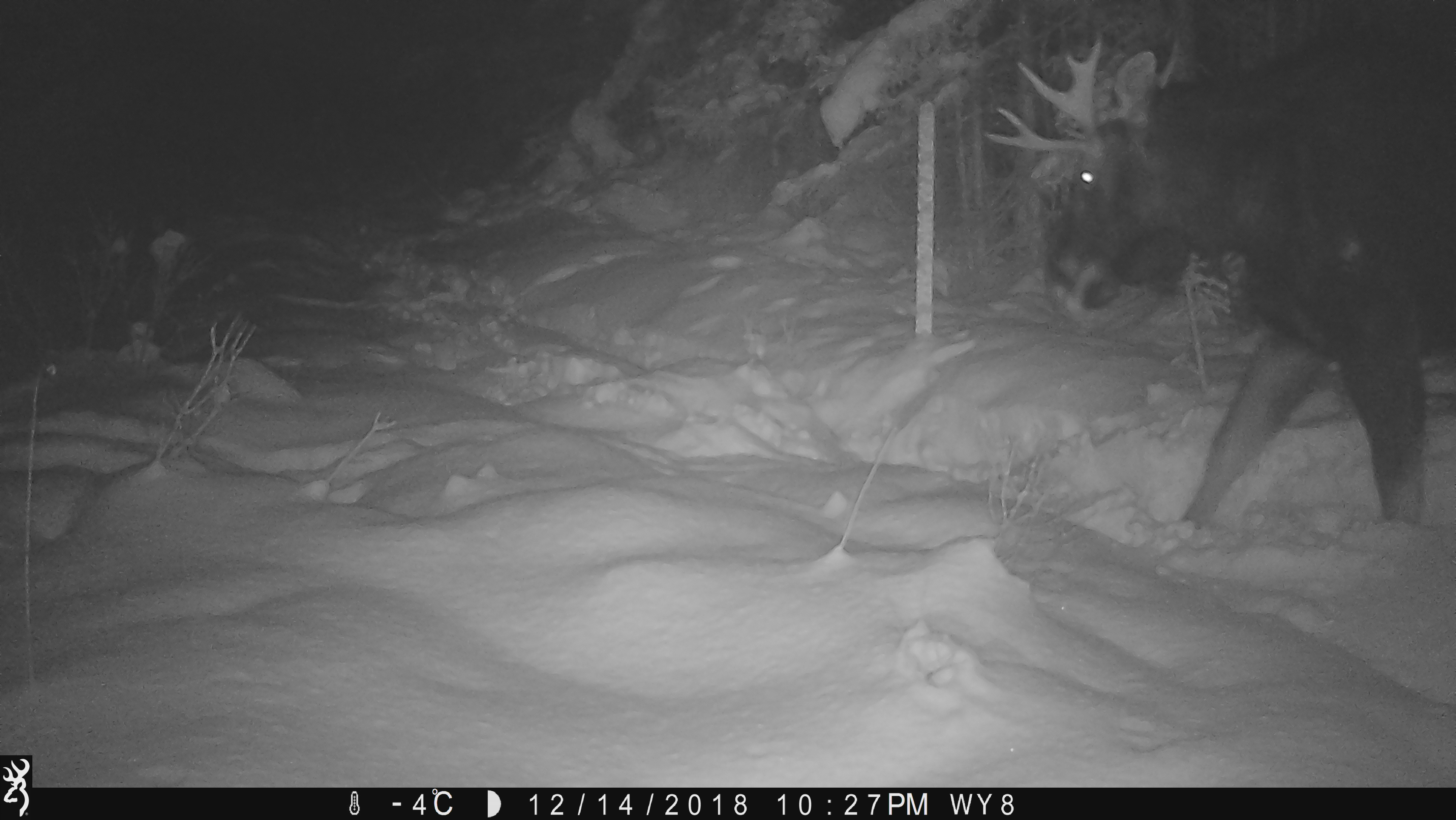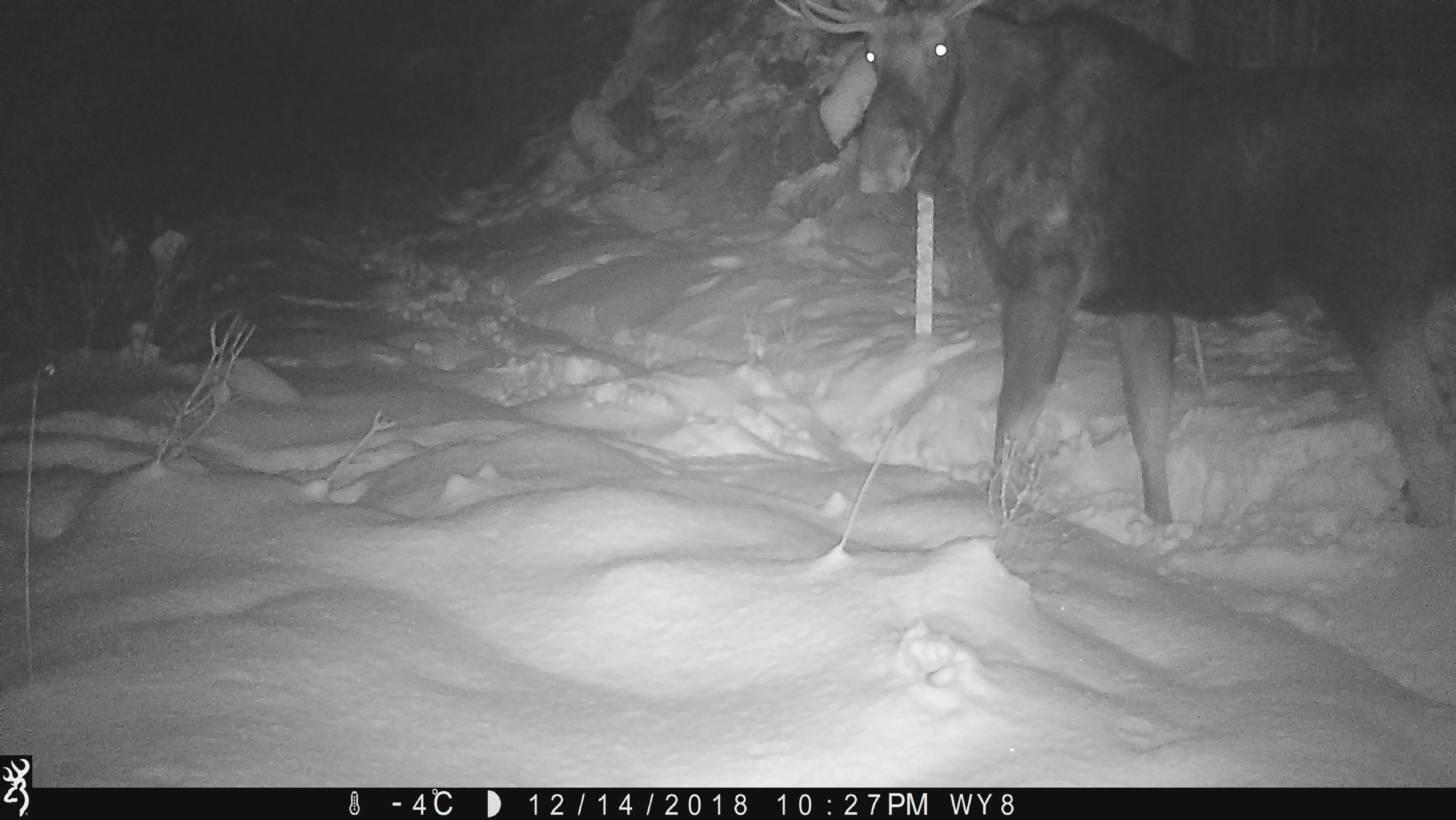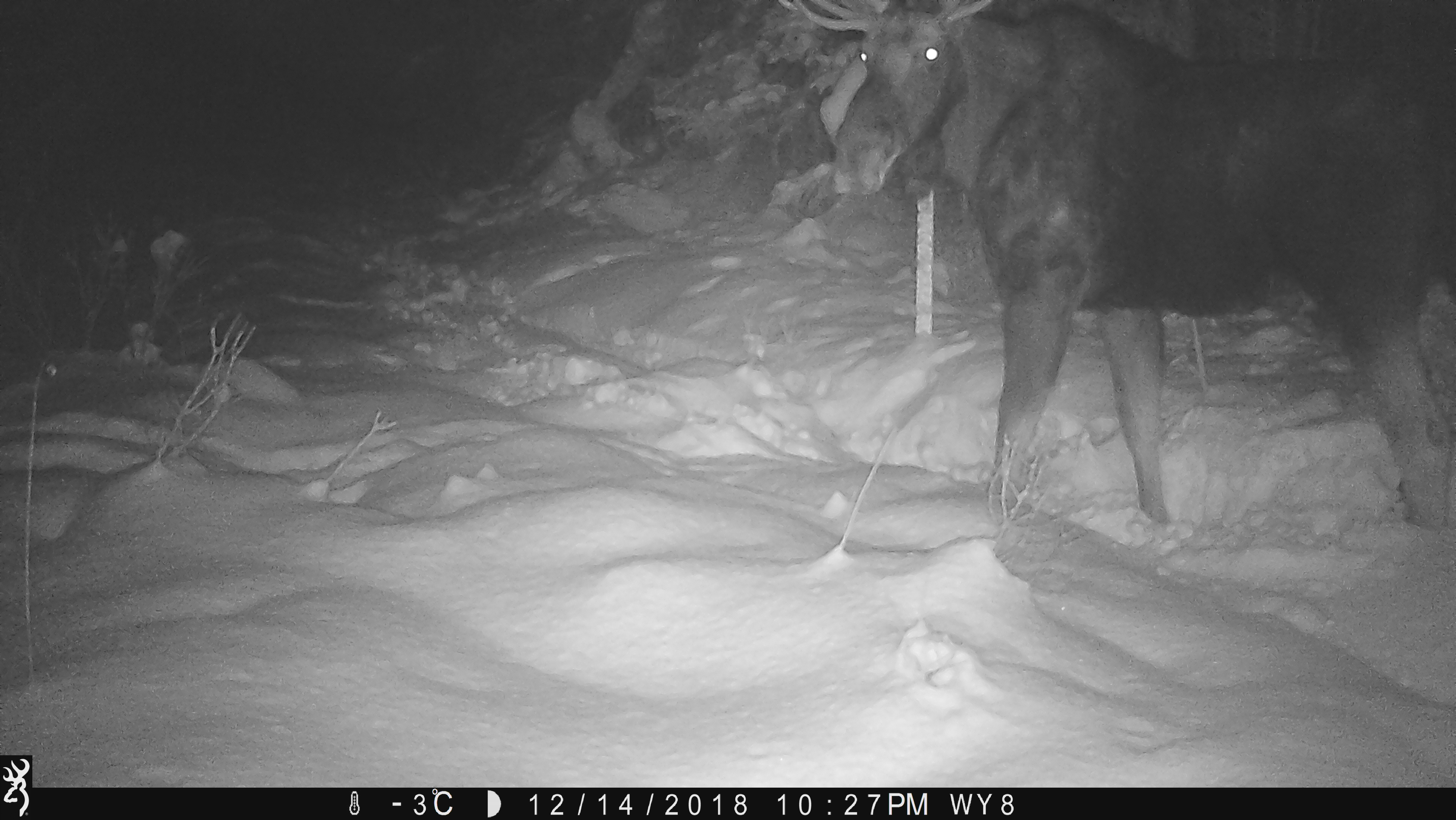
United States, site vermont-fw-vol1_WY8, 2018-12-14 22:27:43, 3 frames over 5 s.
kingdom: Animalia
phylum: Chordata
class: Mammalia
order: Artiodactyla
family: Cervidae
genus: Alces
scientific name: Alces alces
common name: moose